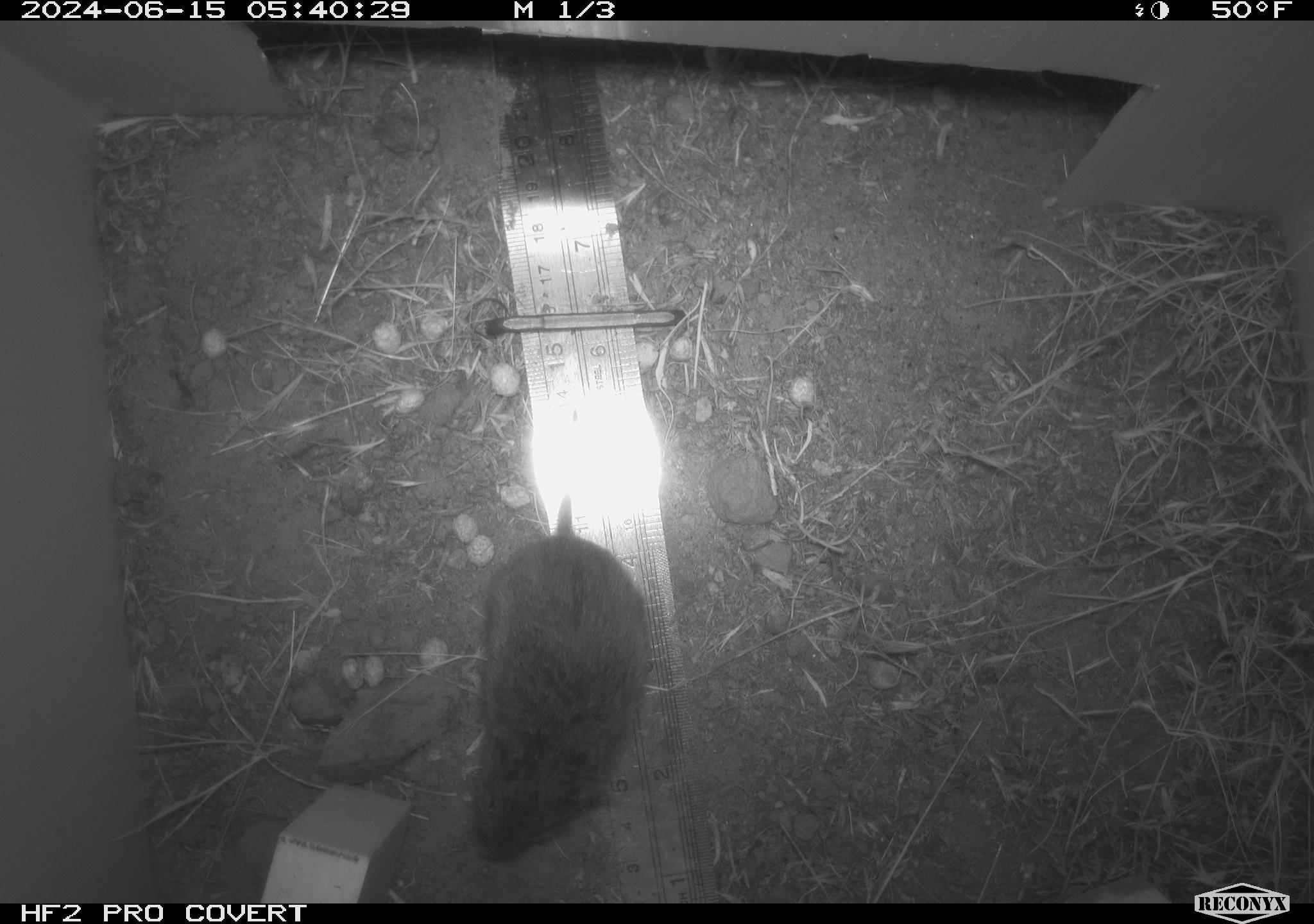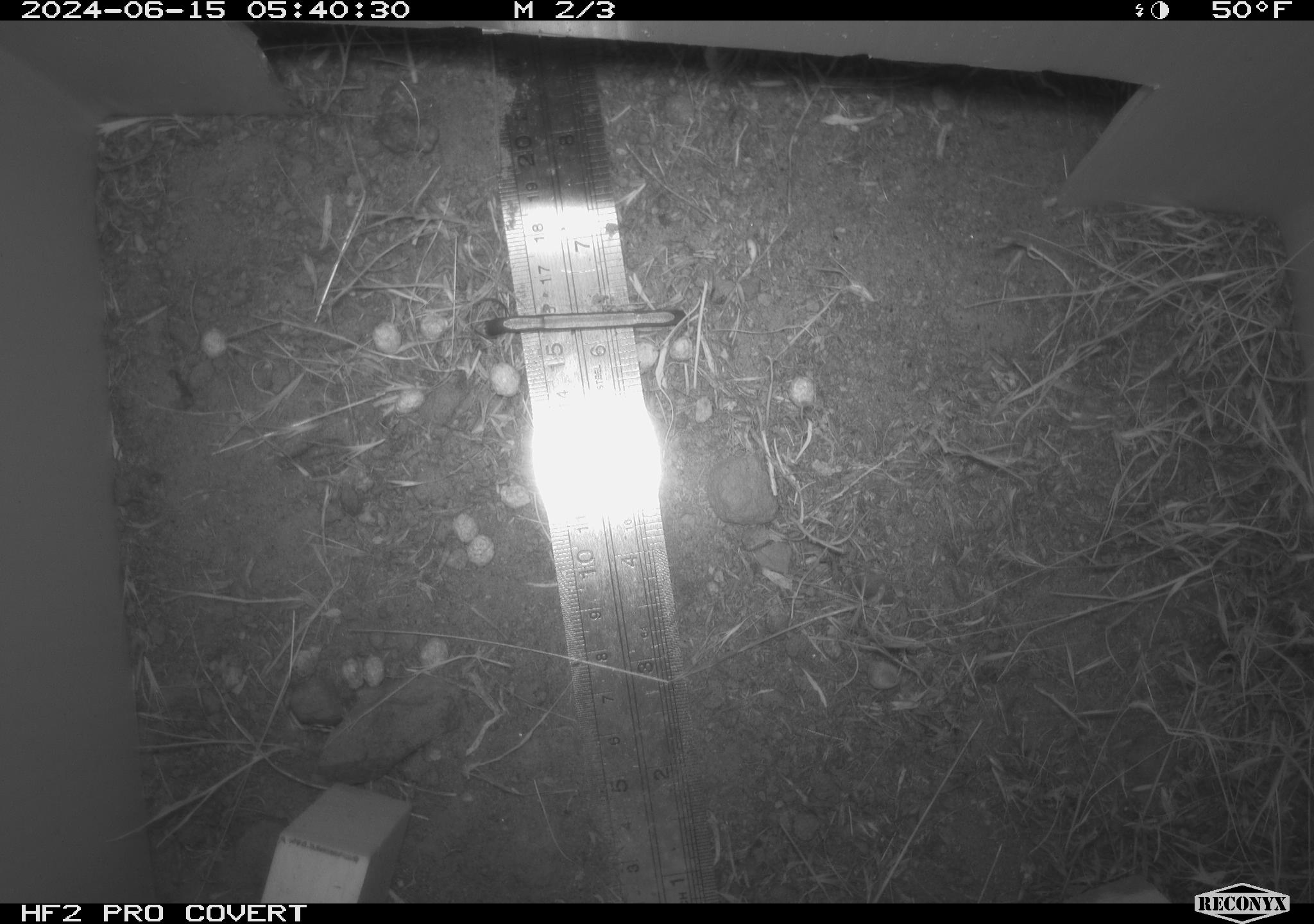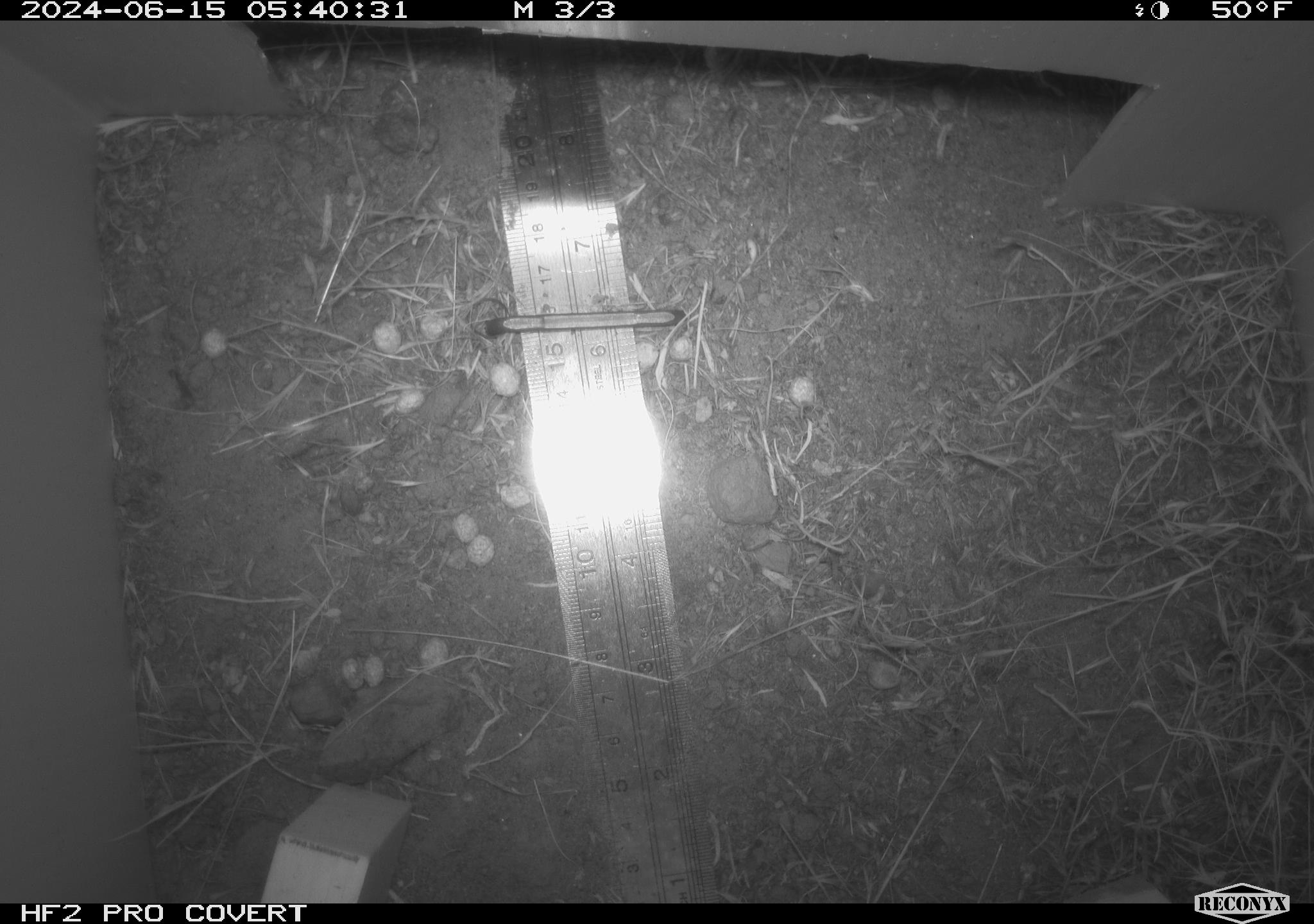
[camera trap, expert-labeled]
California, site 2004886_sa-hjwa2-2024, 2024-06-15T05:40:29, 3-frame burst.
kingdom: Animalia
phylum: Chordata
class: Mammalia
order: Rodentia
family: Cricetidae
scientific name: Cricetidae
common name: hamsters, voles, lemmings, and allies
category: cricetidae family